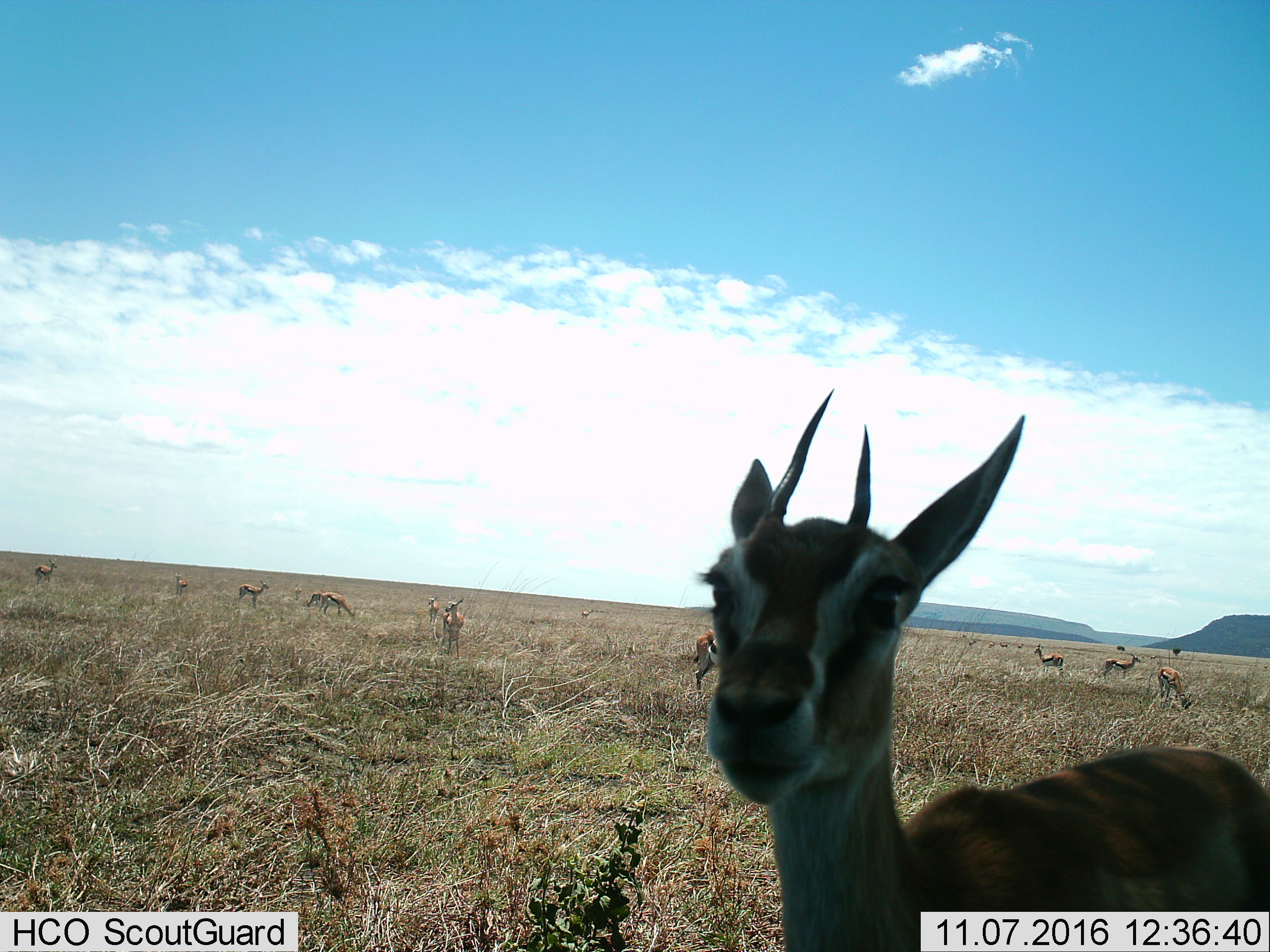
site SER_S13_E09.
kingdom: Animalia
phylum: Chordata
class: Mammalia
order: Artiodactyla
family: Bovidae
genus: Eudorcas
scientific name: Eudorcas thomsonii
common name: thomson's gazelle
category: gazellethomsons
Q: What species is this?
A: Gazellethomsons (thomson's gazelle) (Eudorcas thomsonii).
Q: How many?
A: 11-50.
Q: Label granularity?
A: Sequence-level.